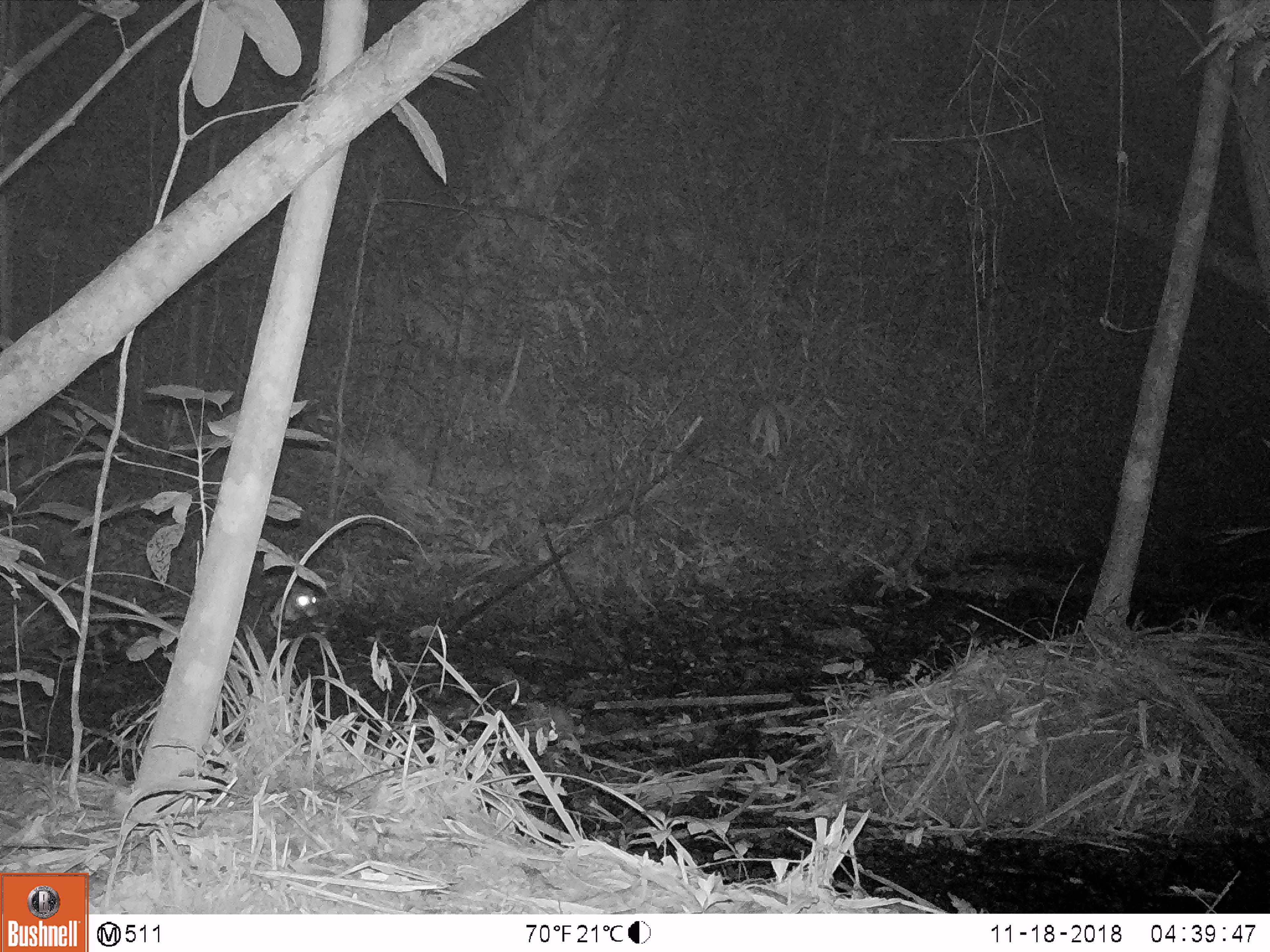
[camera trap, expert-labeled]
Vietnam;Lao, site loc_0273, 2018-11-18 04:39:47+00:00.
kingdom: Animalia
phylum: Chordata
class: Mammalia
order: Carnivora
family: Viverridae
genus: Viverra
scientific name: Viverra zibetha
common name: large indian civet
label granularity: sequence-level